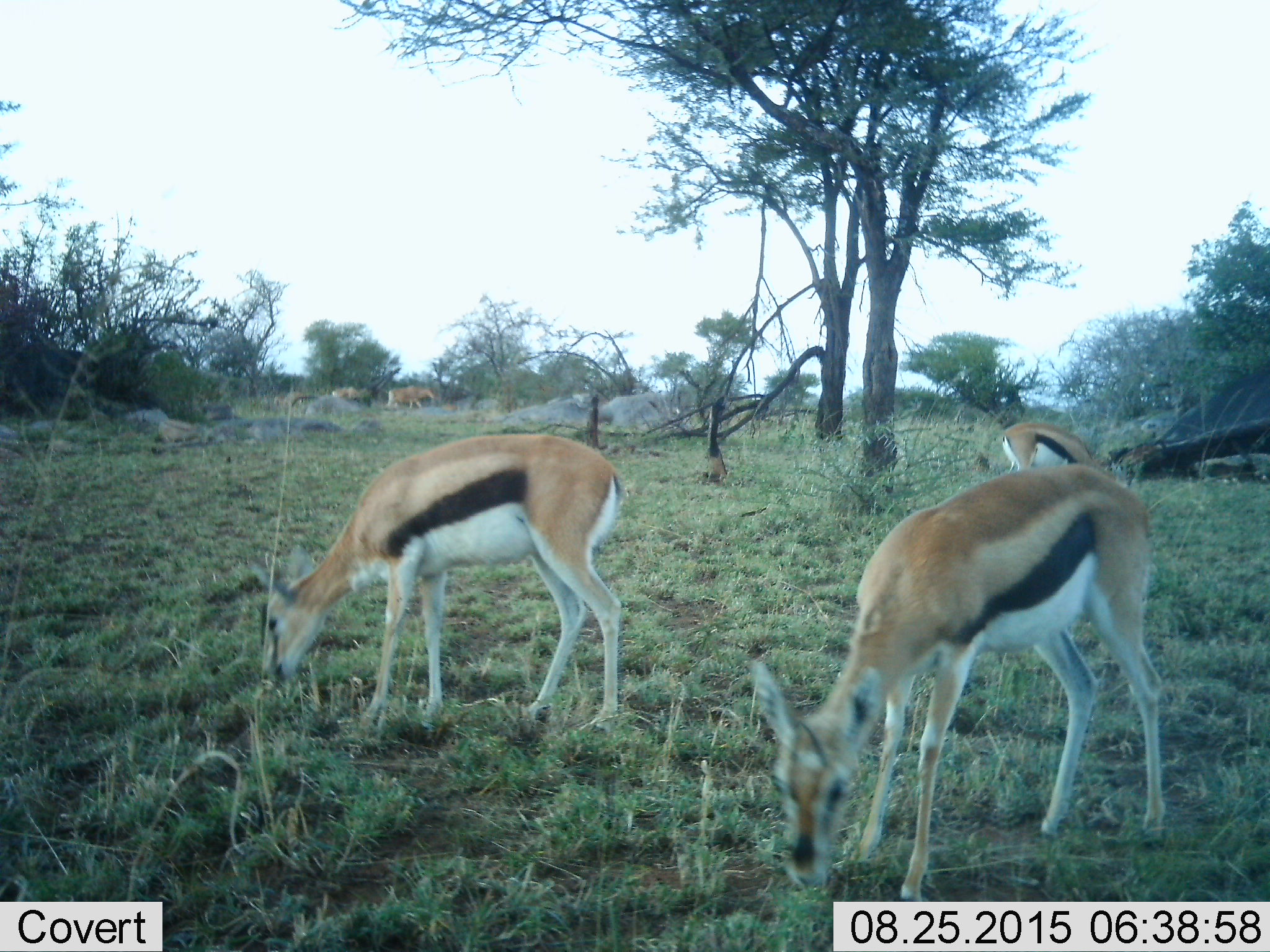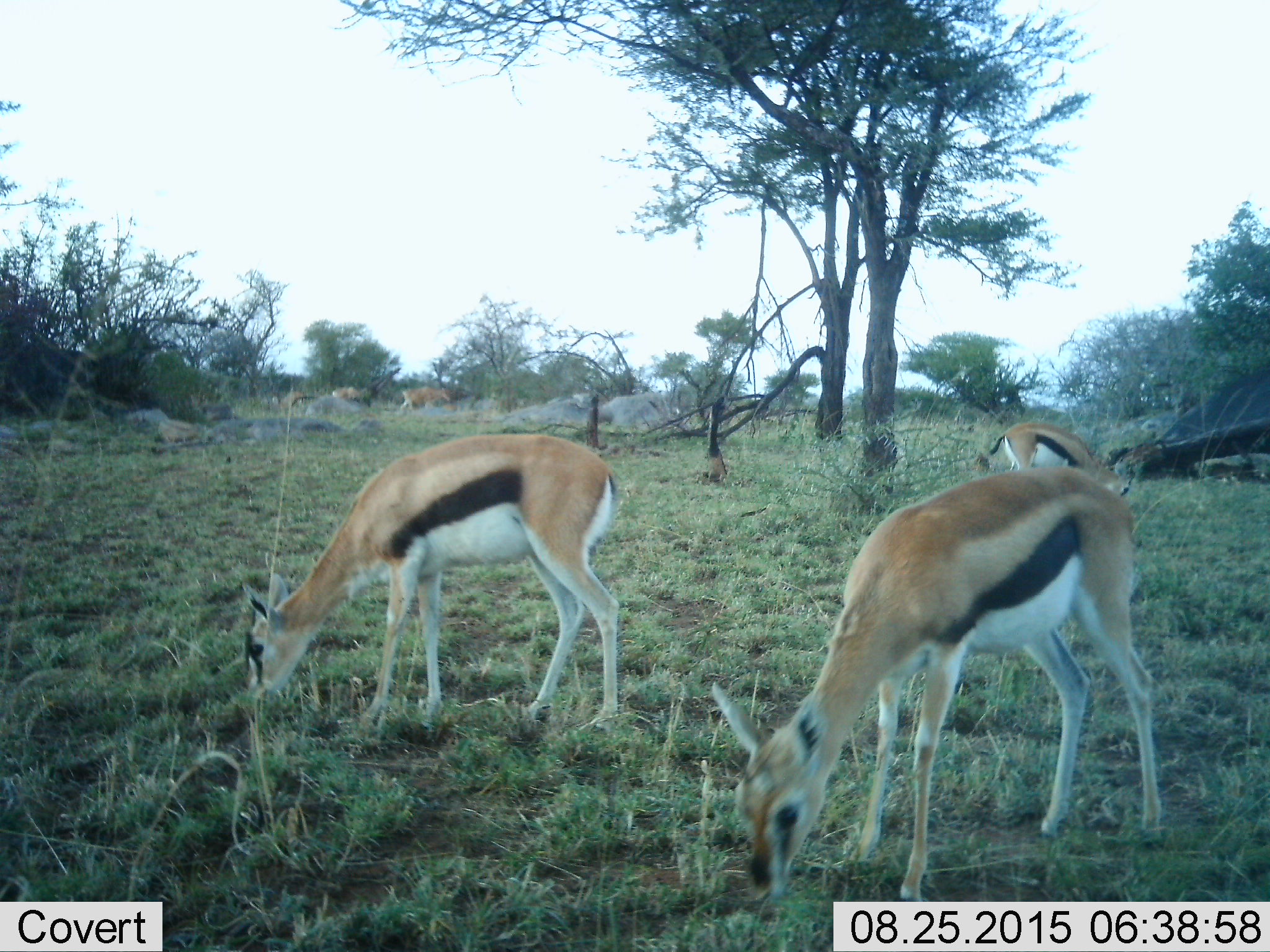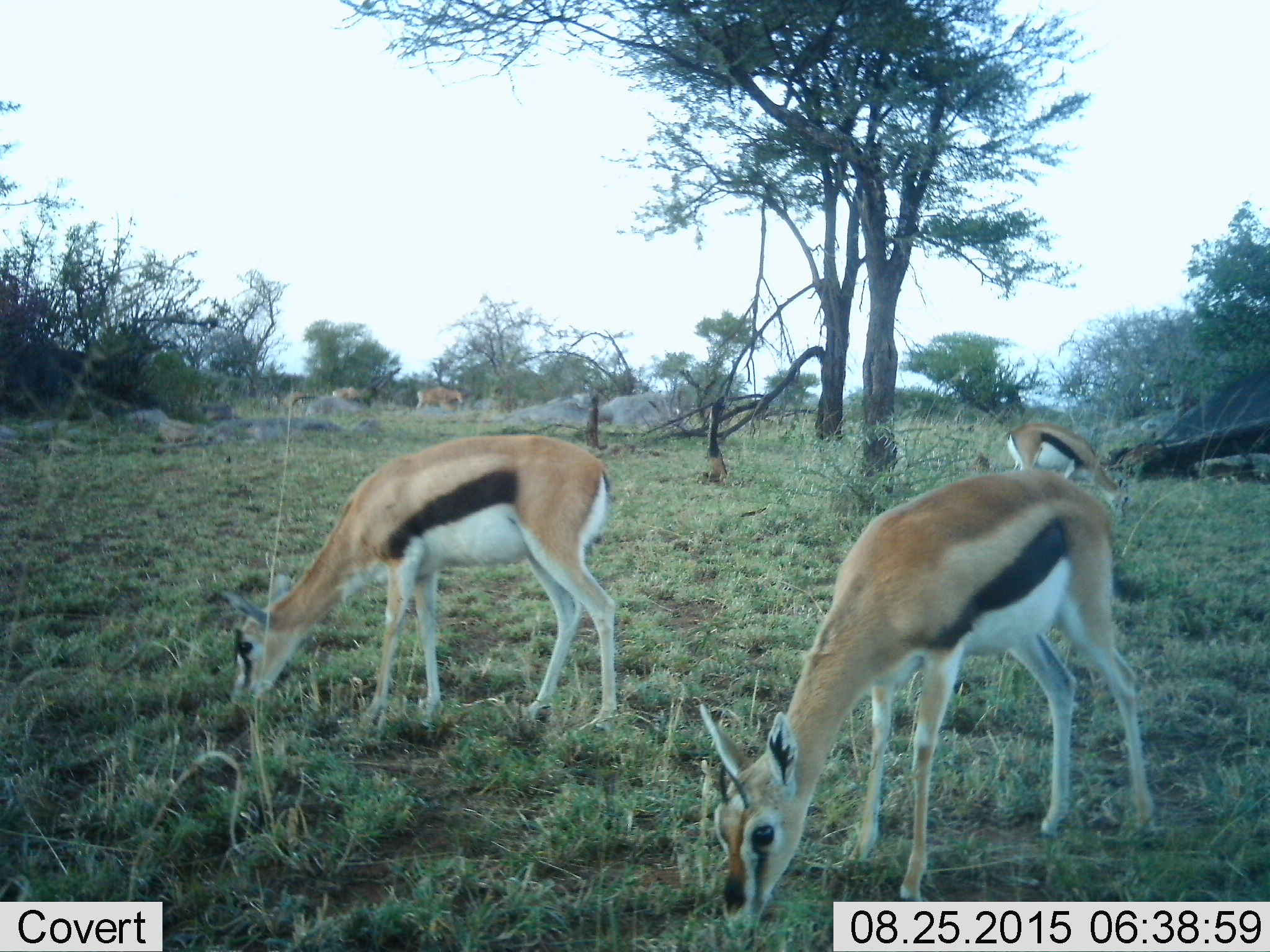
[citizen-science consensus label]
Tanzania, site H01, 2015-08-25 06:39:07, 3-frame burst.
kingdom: Animalia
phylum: Chordata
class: Mammalia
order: Artiodactyla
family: Bovidae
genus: Eudorcas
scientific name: Eudorcas thomsonii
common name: thomson's gazelle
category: gazellethomsons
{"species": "gazellethomsons (thomson's gazelle) (Eudorcas thomsonii)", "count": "3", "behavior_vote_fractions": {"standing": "10%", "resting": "0%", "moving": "30%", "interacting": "0%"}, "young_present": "0%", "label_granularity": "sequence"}